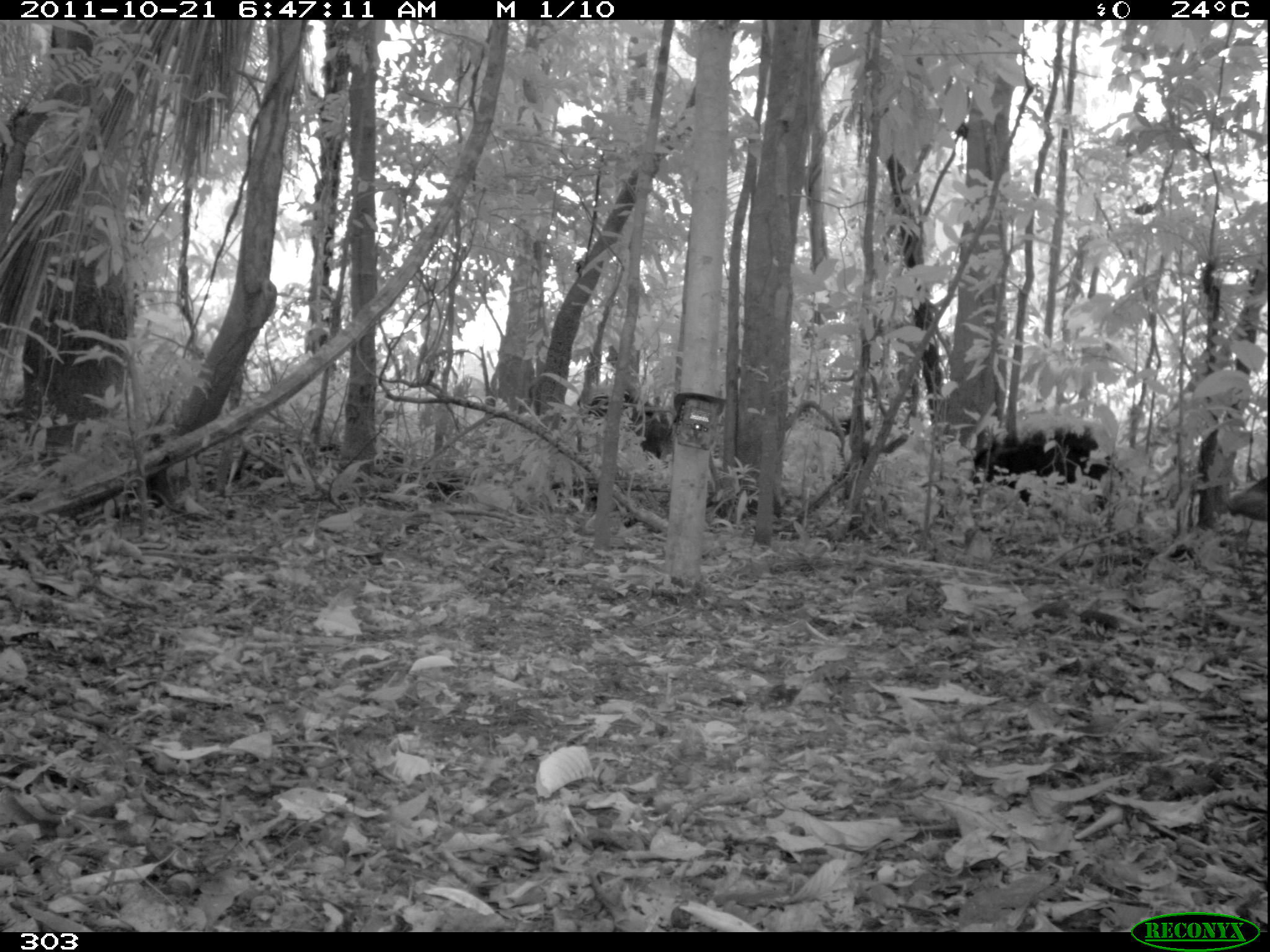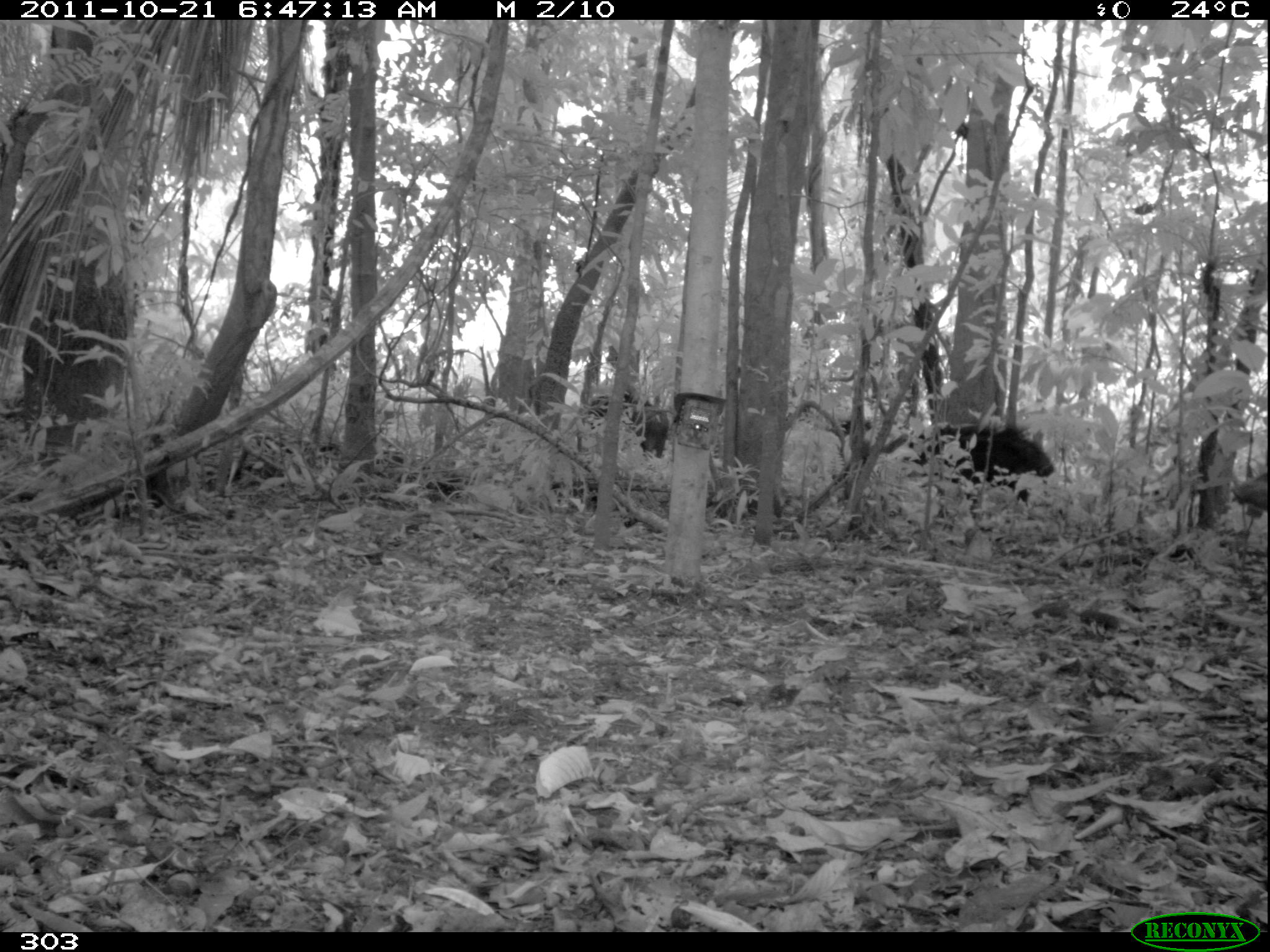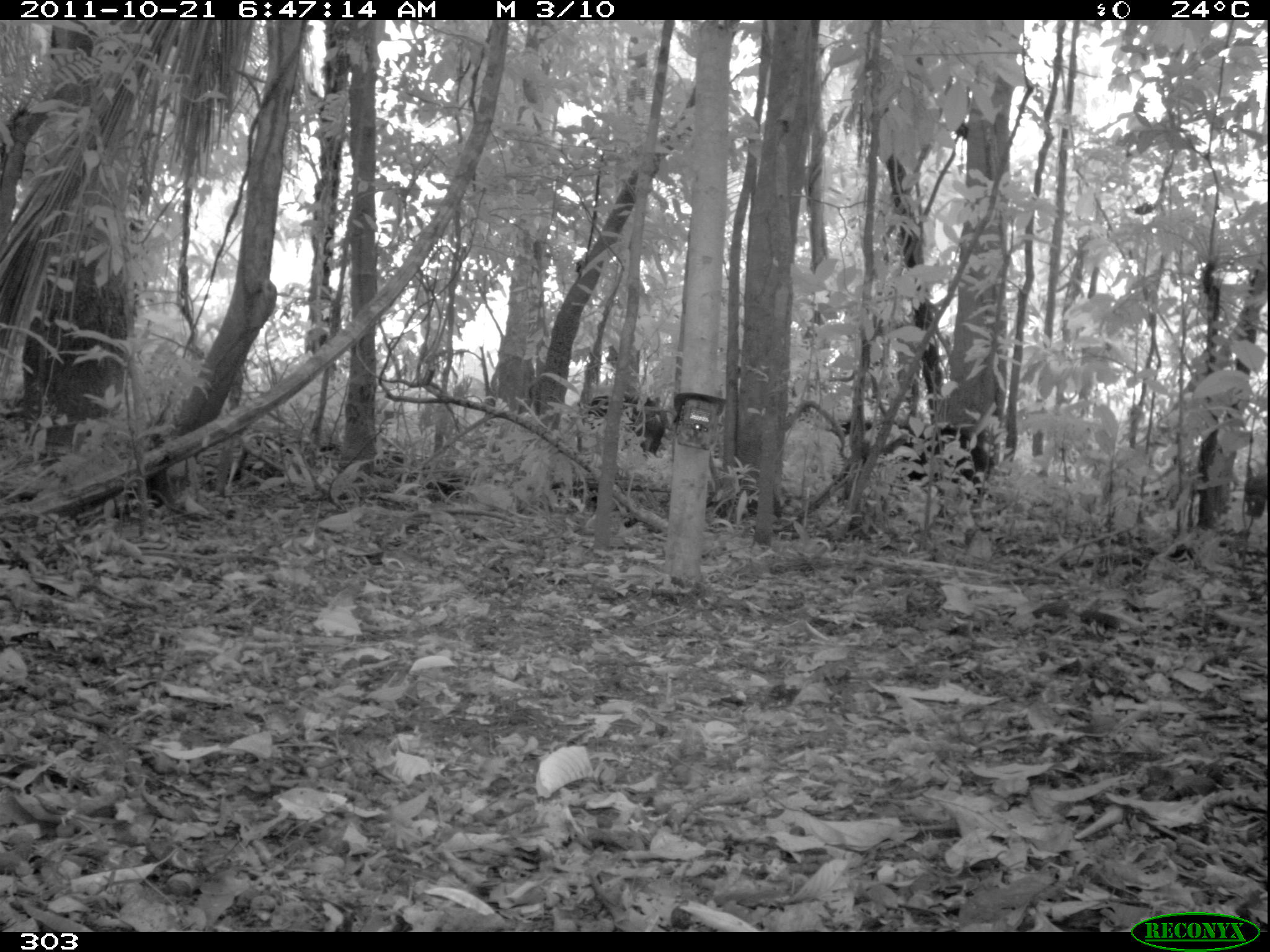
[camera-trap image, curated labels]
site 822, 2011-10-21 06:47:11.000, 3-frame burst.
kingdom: Animalia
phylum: Chordata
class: Mammalia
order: Artiodactyla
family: Tayassuidae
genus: Tayassu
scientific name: Tayassu pecari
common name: white-lipped peccary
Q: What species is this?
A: Tayassu pecari (white-lipped peccary).